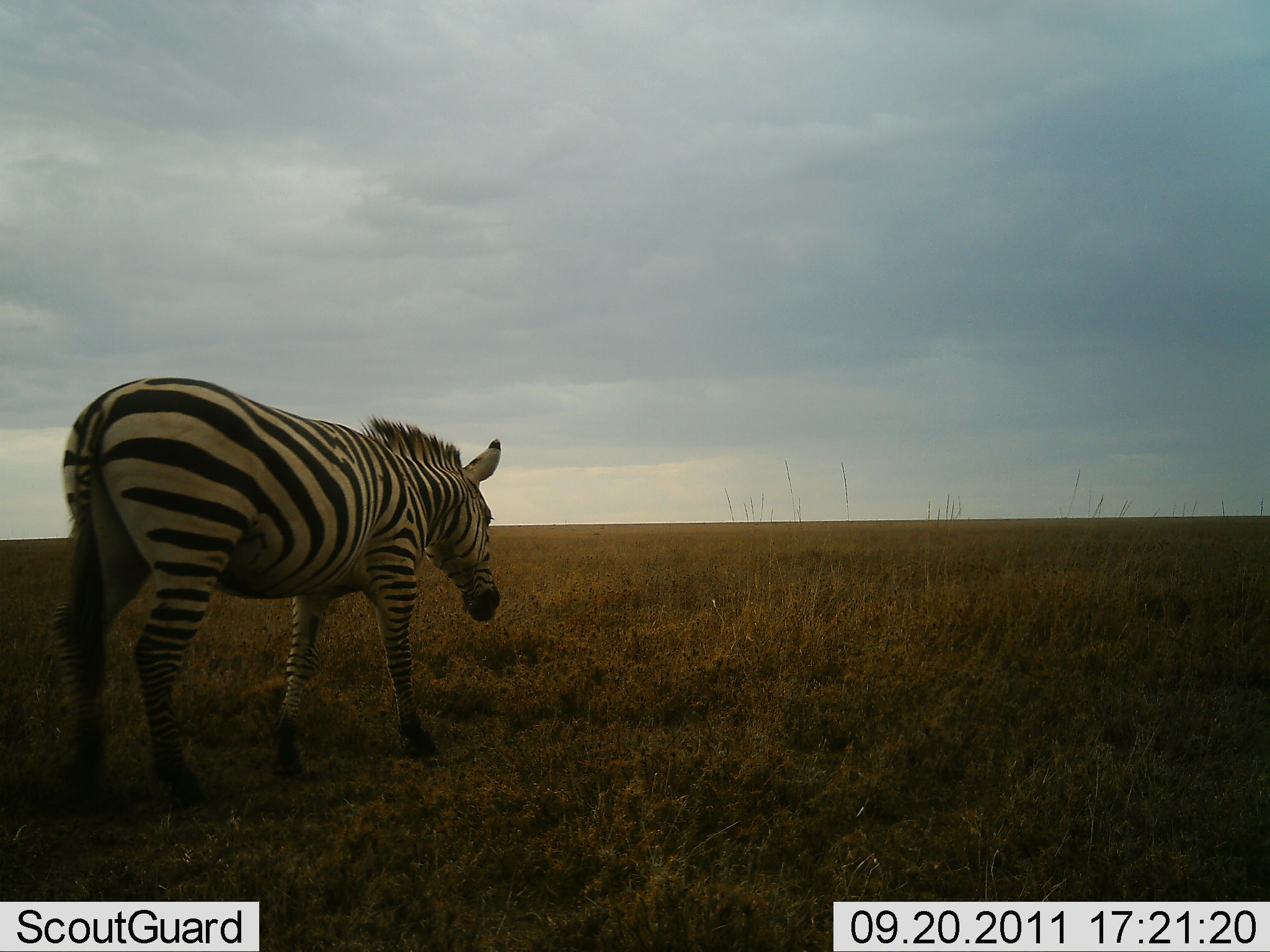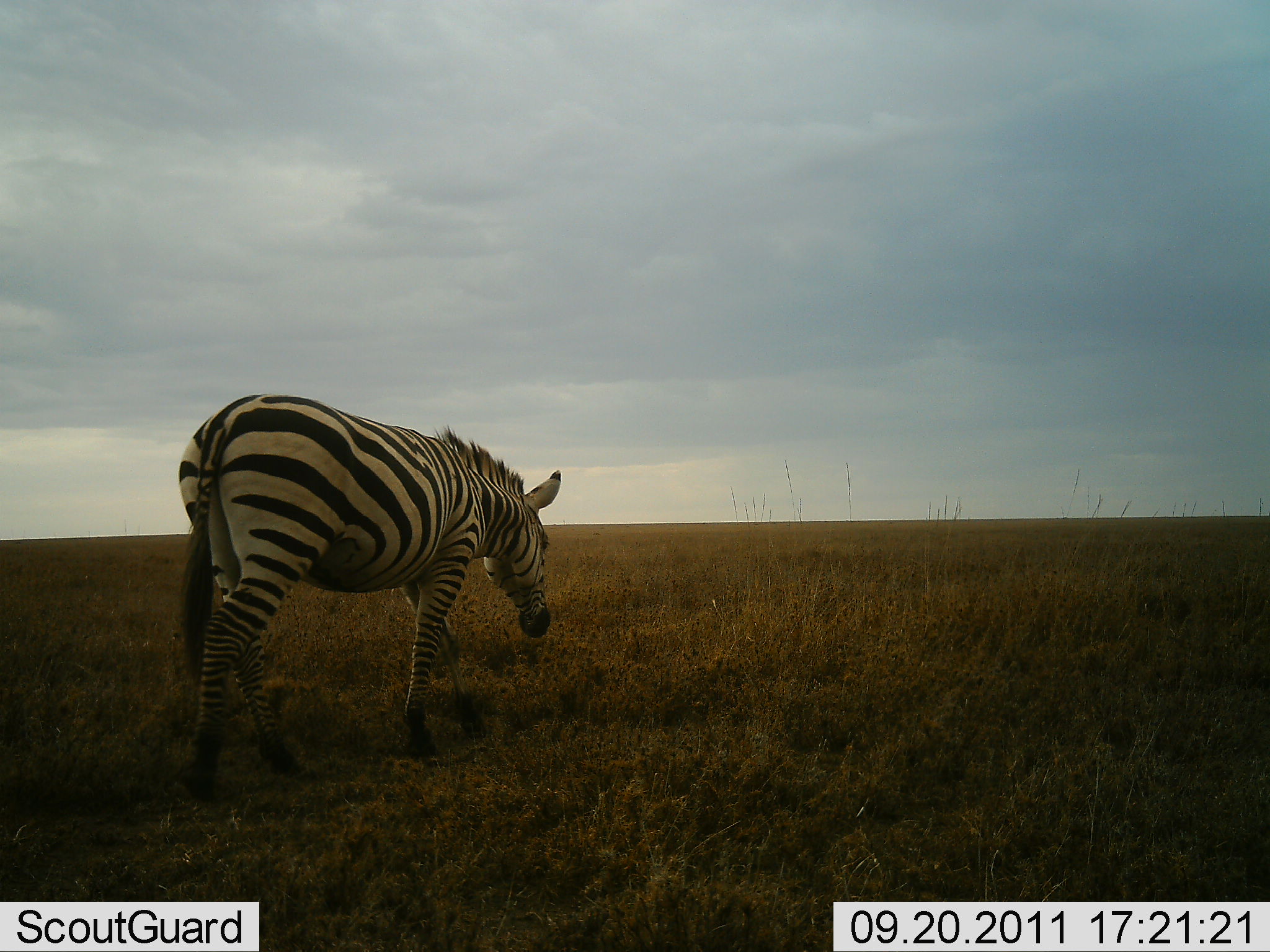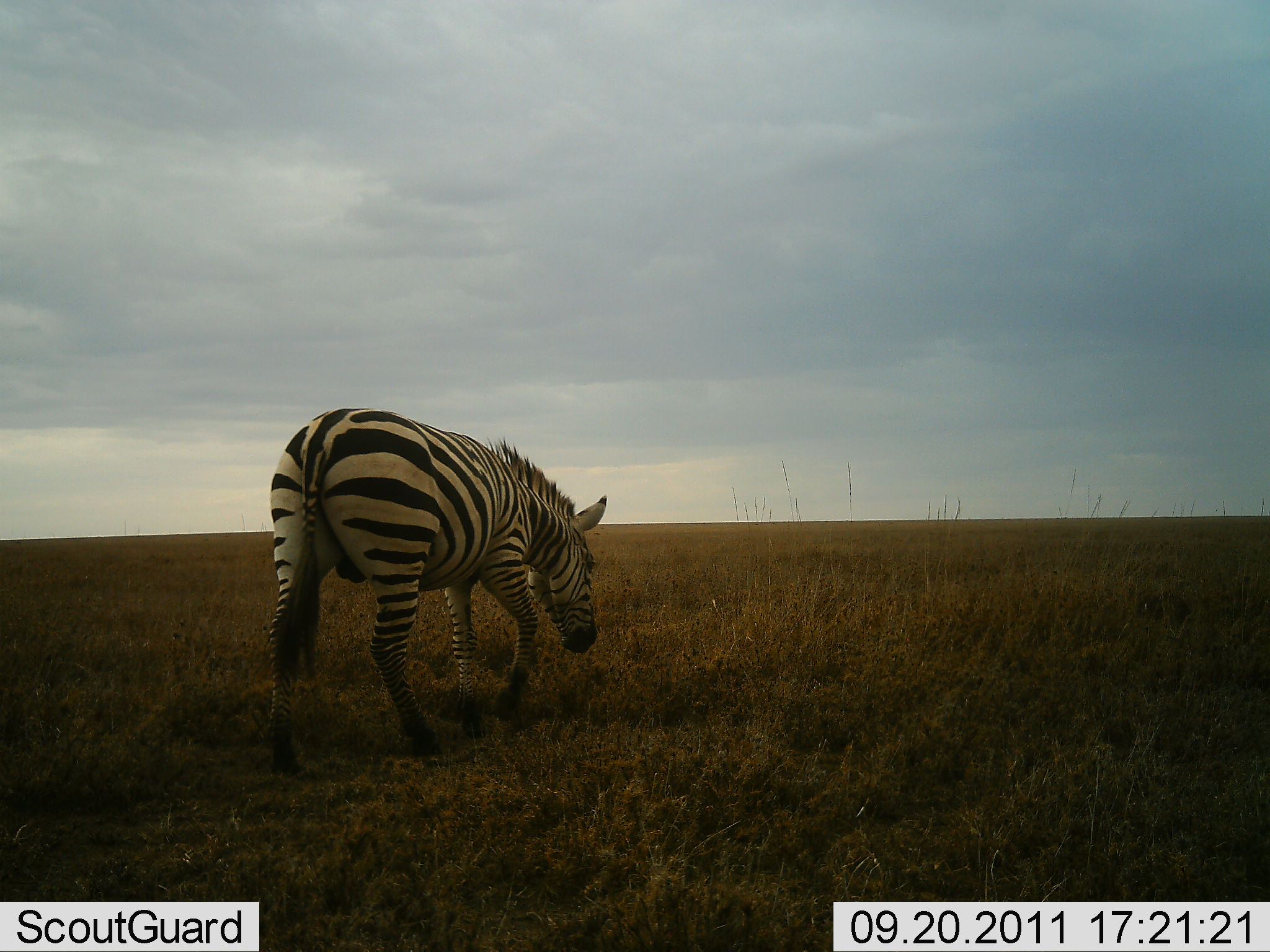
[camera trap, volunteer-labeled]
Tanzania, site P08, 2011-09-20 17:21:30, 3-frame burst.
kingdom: Animalia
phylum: Chordata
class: Mammalia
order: Perissodactyla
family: Equidae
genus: Equus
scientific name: Equus quagga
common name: plains zebra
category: zebra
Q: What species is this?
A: Zebra (plains zebra) (Equus quagga).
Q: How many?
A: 1.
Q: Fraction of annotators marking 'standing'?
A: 18%.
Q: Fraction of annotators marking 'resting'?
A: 0%.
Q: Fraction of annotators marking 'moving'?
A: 91%.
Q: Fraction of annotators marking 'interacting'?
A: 0%.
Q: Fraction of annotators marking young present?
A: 0%.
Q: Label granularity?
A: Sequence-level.